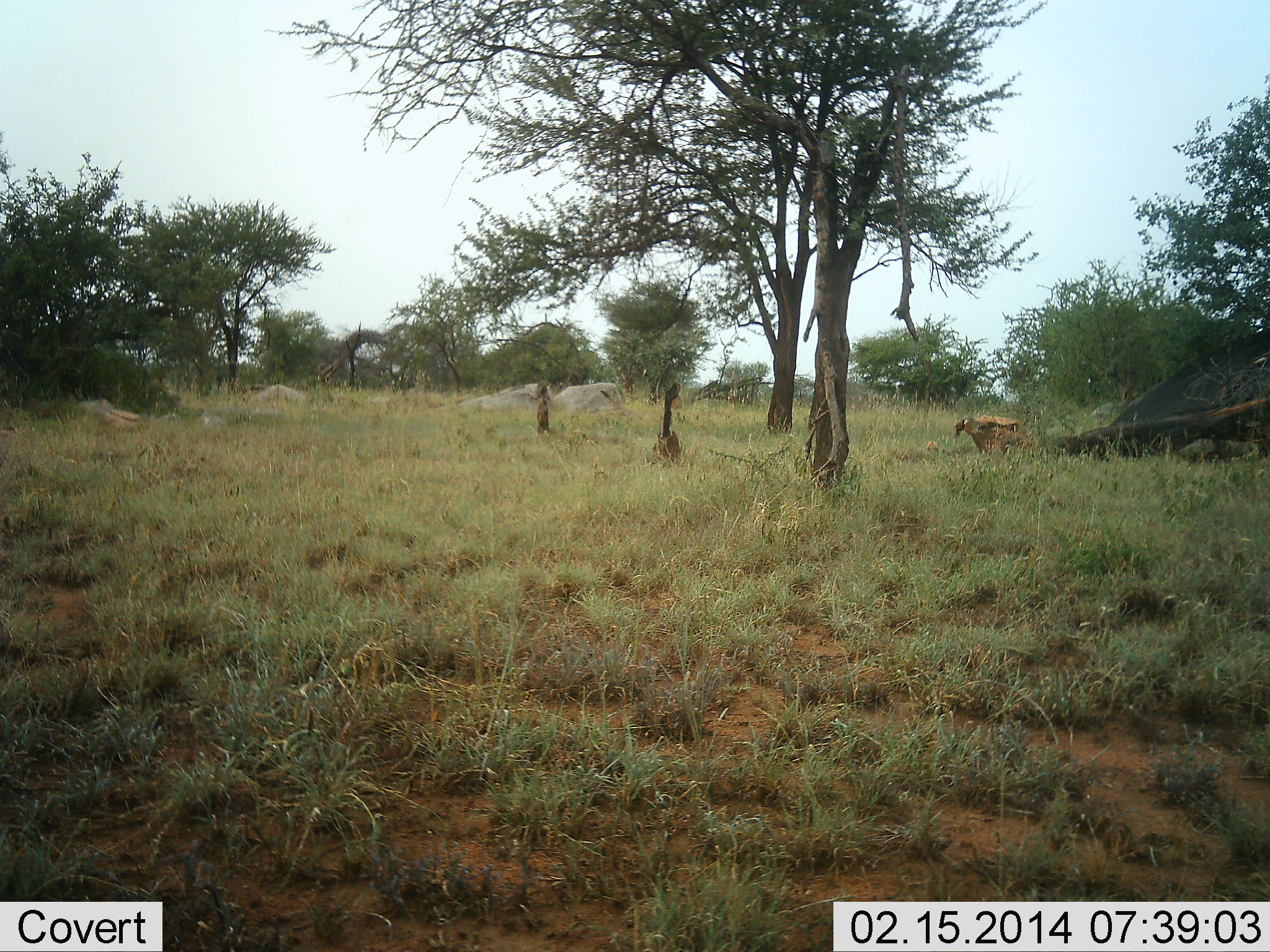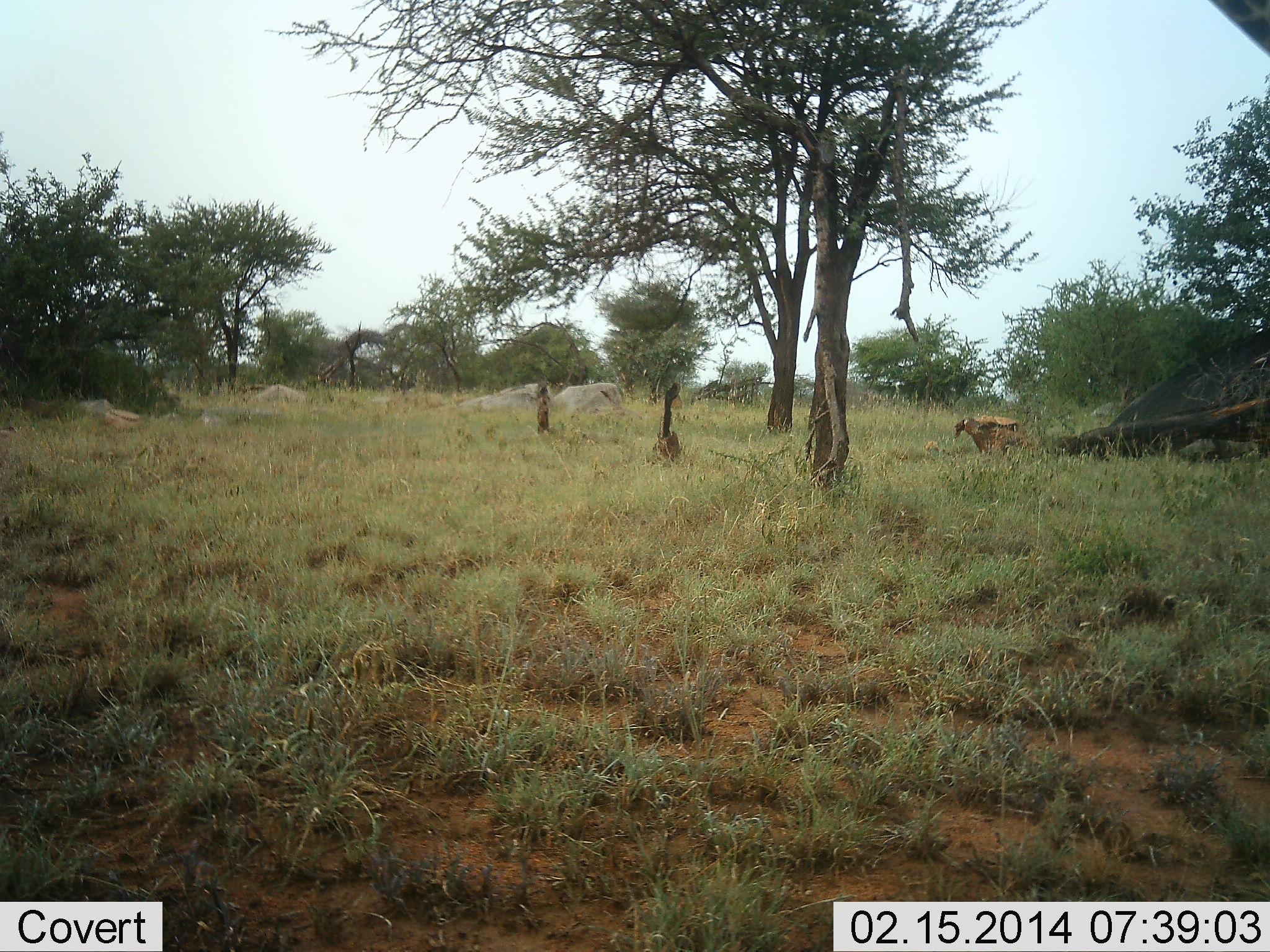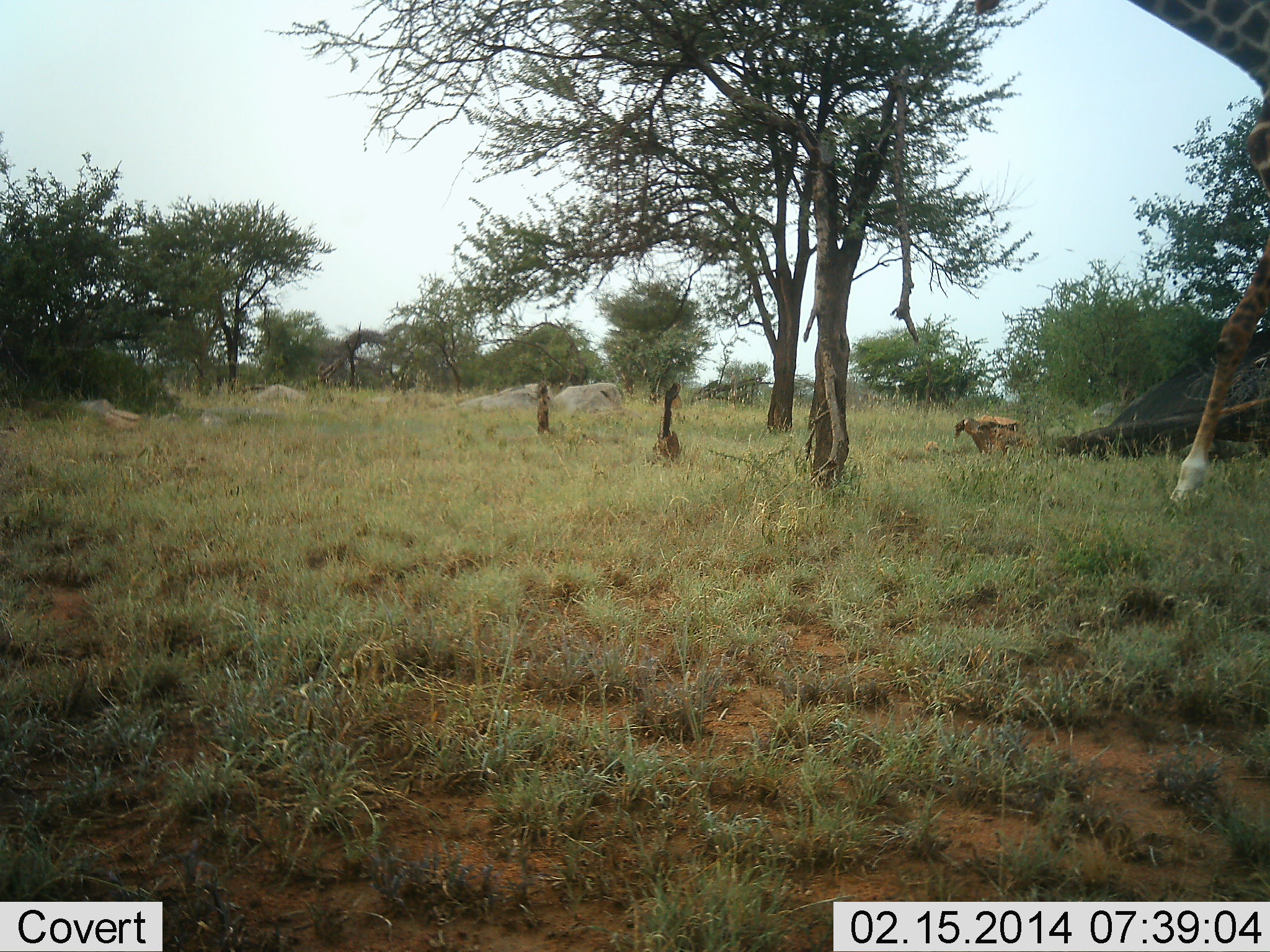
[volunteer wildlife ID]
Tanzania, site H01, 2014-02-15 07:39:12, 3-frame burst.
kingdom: Animalia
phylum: Chordata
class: Mammalia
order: Artiodactyla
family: Giraffidae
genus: Giraffa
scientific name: Giraffa camelopardalis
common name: giraffe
Giraffe (Giraffa camelopardalis), count 1. Behavior (volunteer vote fractions): standing 0%, resting 0%, moving 100%, interacting 0%. Young present (vote fraction): 0%. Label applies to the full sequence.